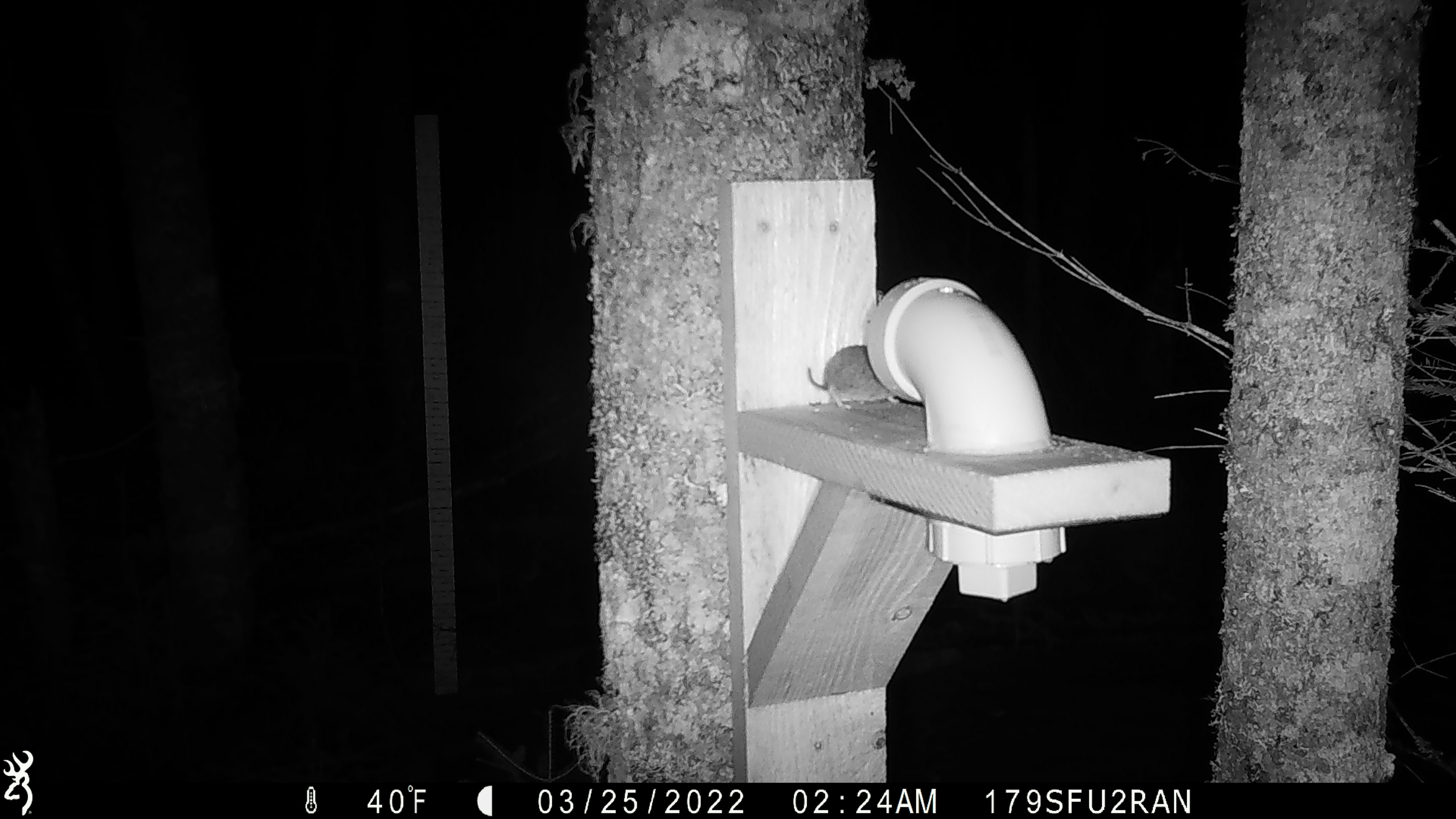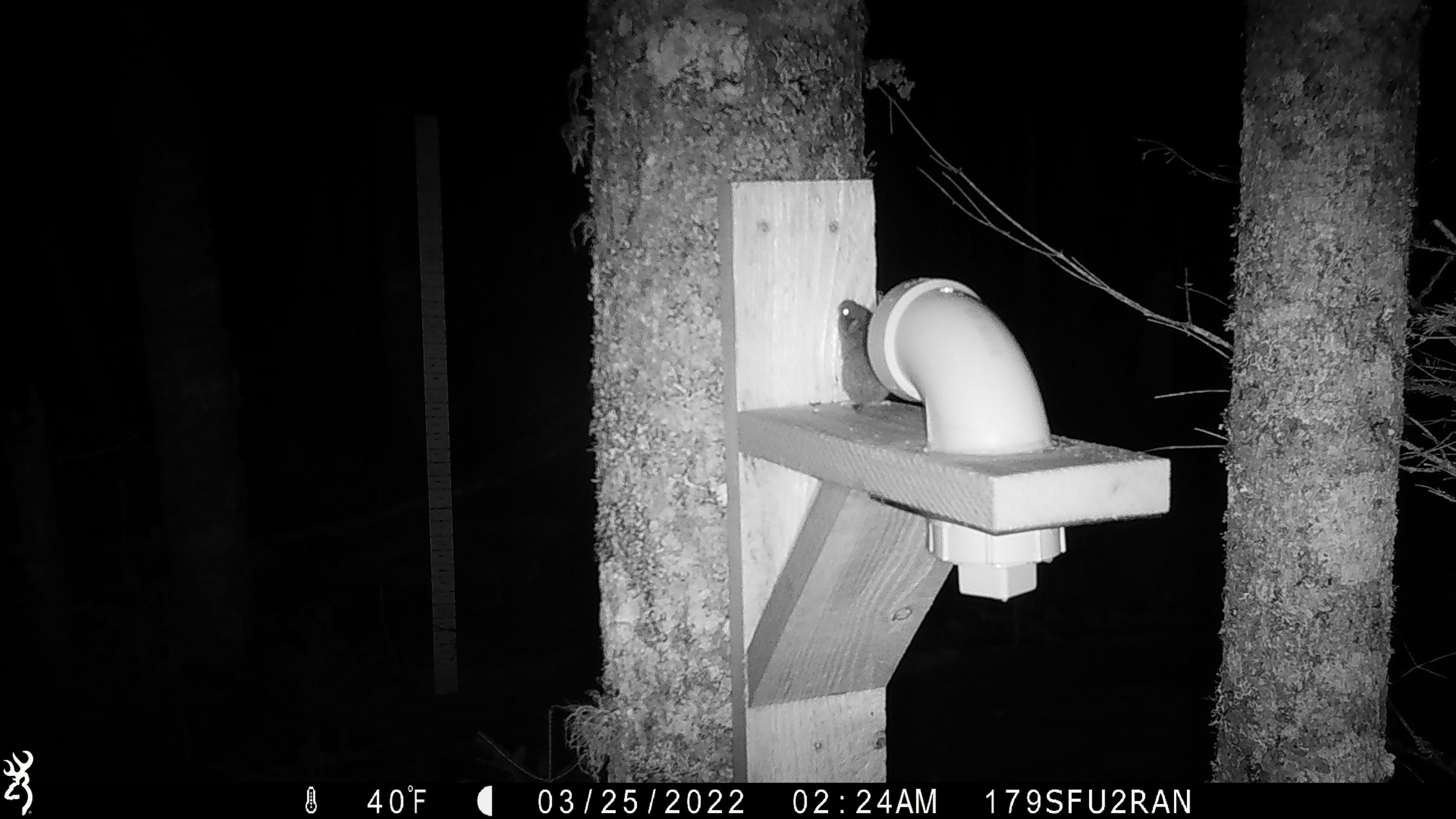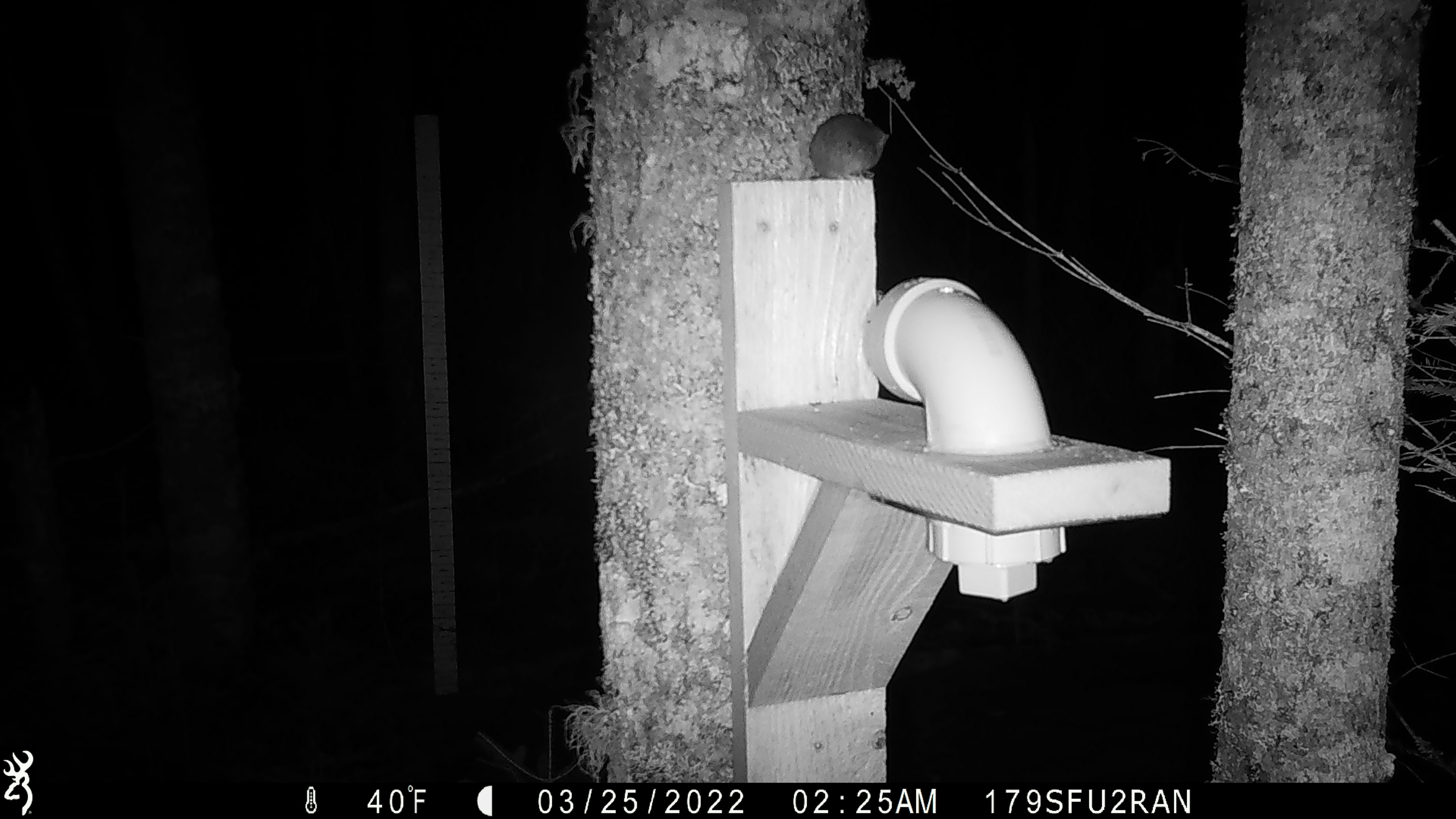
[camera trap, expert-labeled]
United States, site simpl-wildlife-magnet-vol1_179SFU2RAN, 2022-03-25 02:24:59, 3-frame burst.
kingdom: Animalia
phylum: Chordata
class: Mammalia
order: Rodentia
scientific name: Rodentia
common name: mouse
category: mouse sp.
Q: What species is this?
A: Mouse sp. (mouse) (Rodentia).